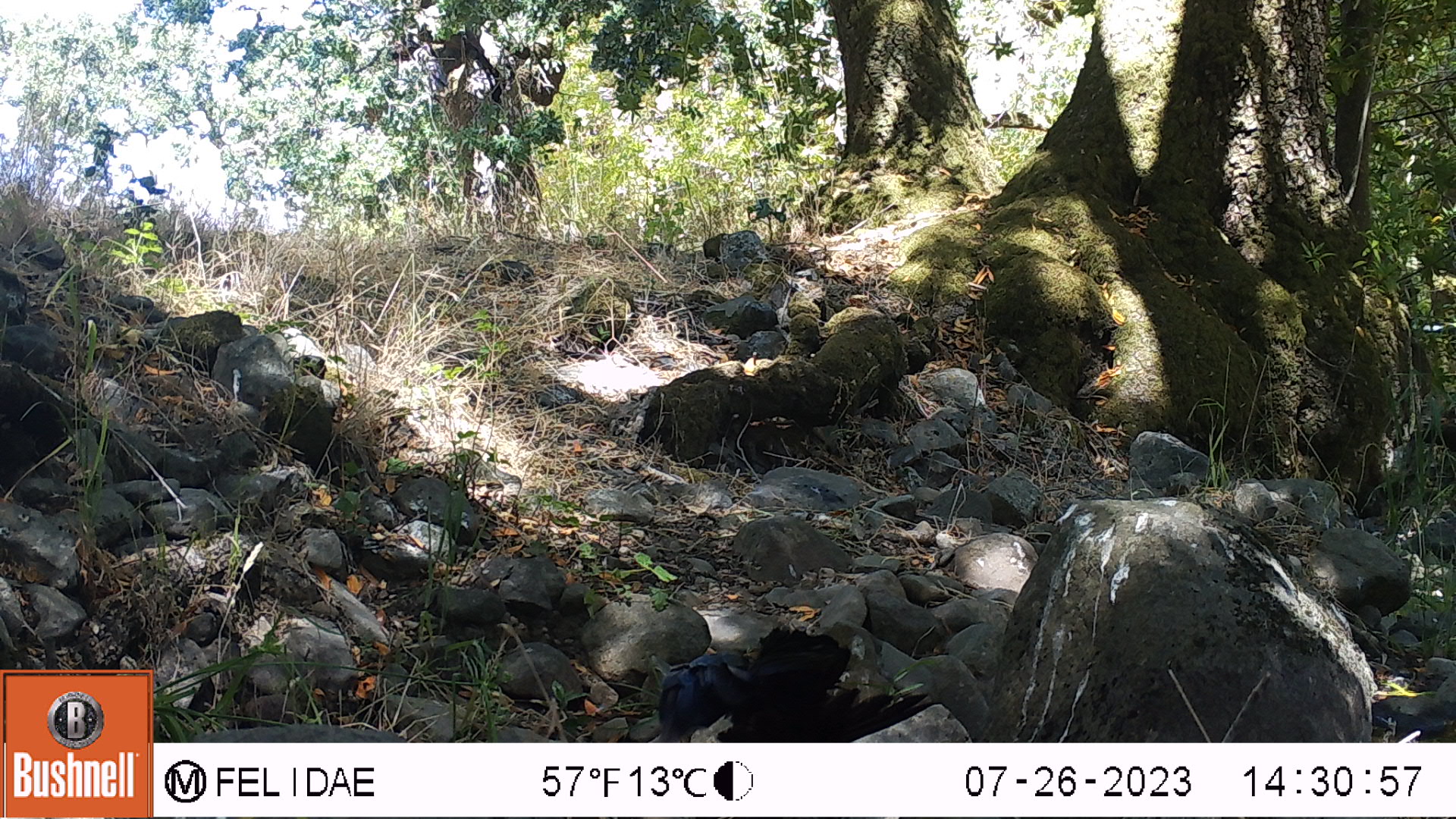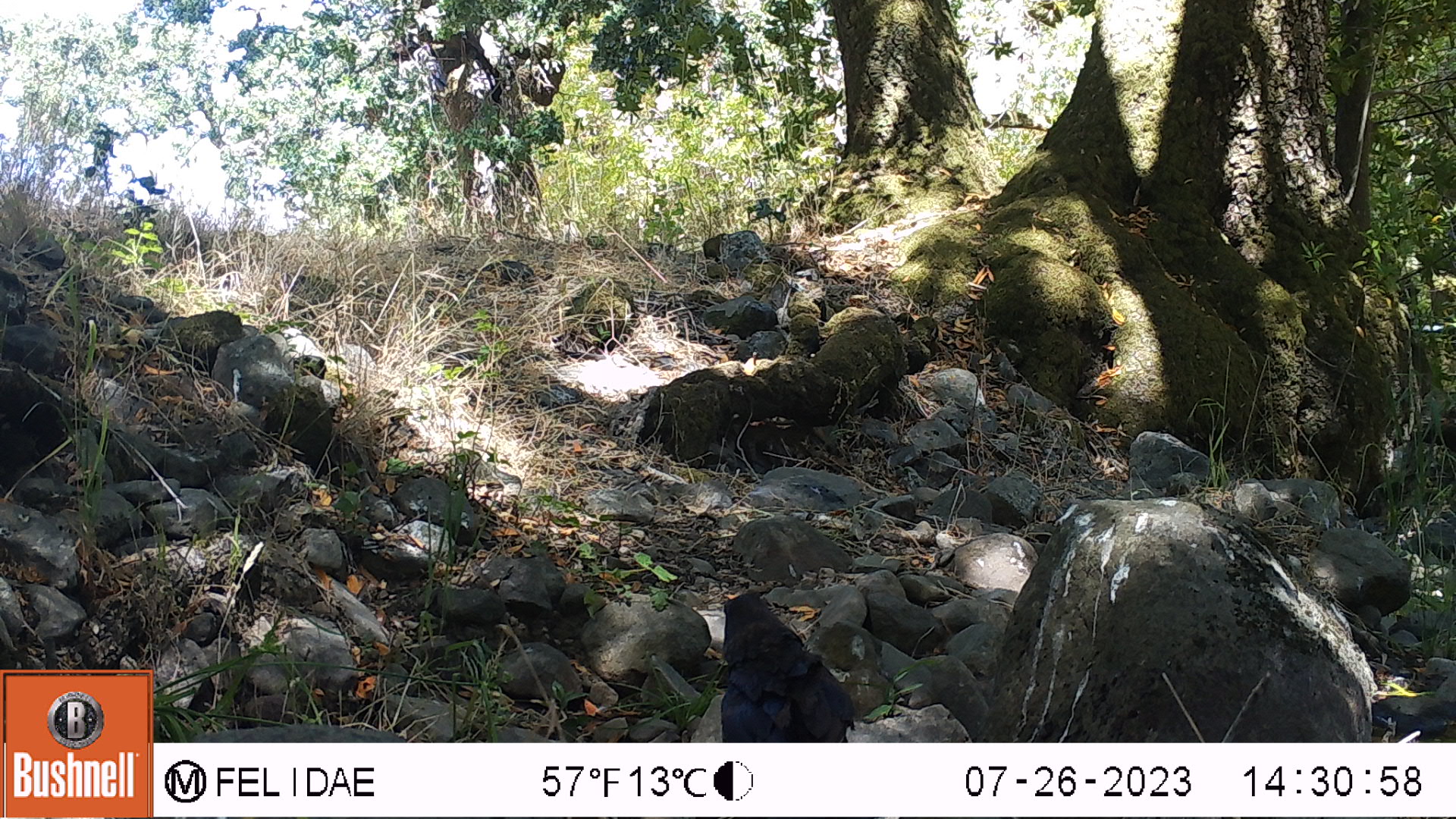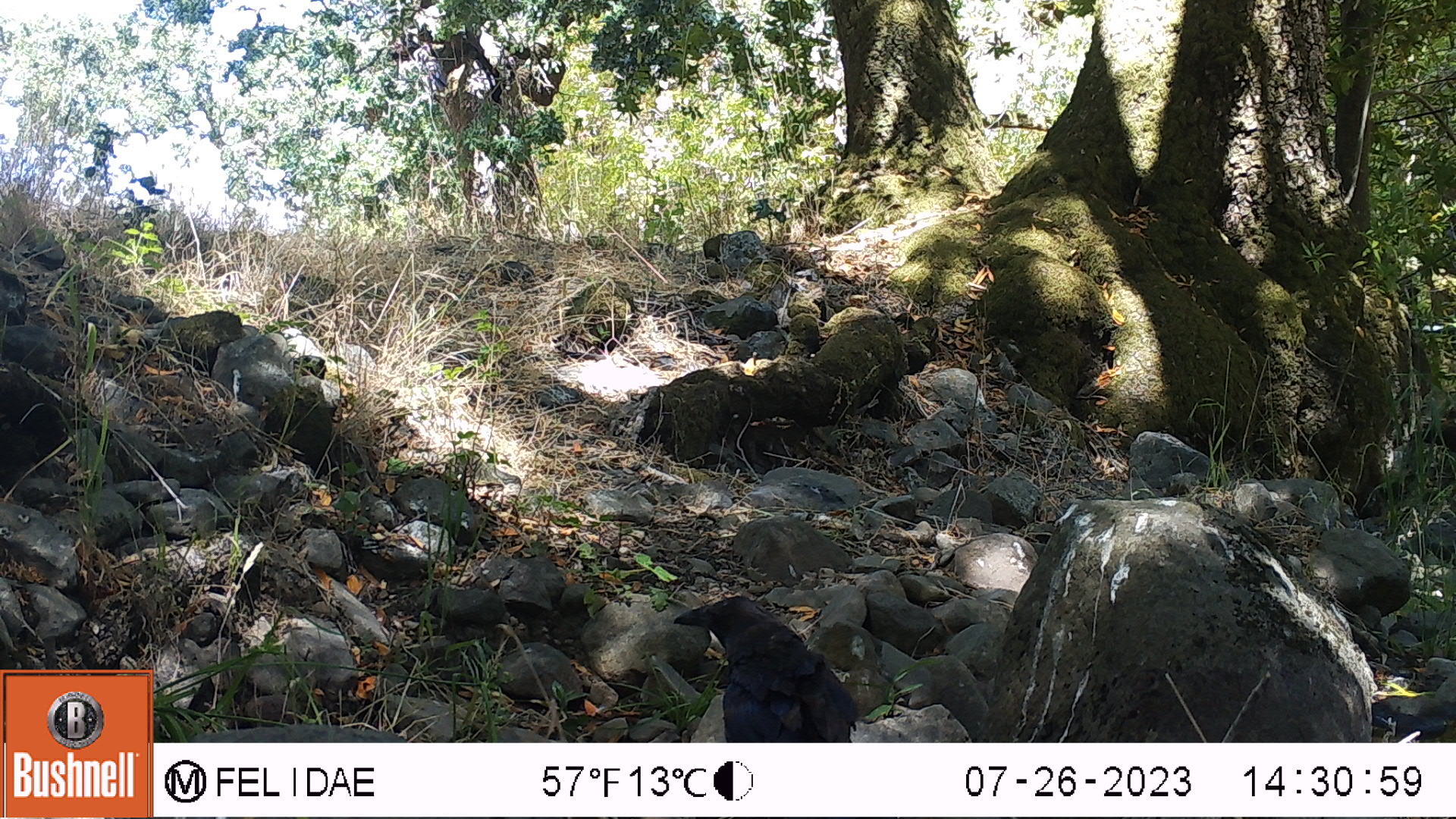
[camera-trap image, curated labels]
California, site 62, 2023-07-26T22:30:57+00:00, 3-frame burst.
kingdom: Animalia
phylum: Chordata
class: Aves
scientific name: Aves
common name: bird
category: unknown bird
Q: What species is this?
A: Unknown bird (bird) (Aves).